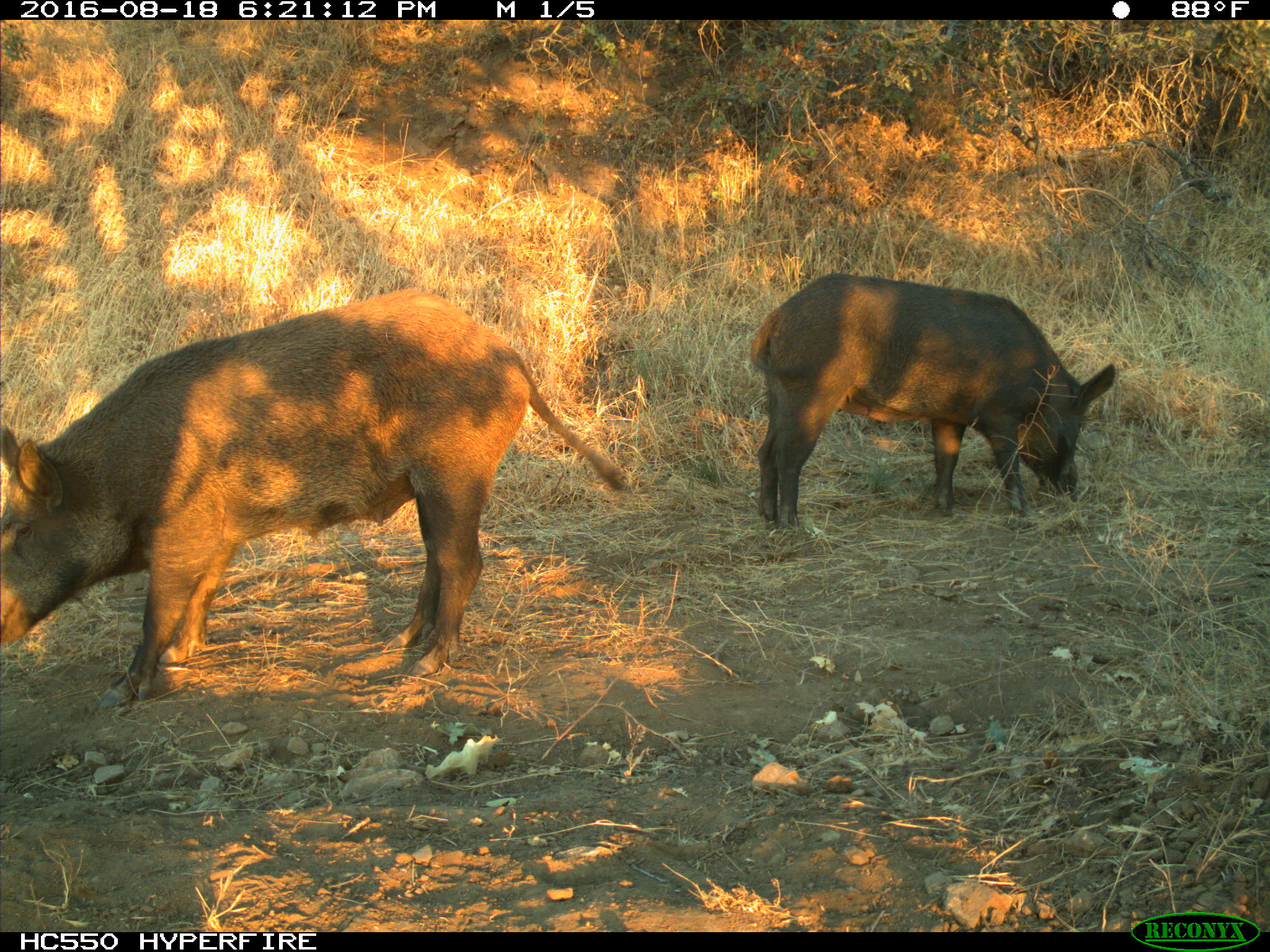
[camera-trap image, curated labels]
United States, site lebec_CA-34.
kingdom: Animalia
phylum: Chordata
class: Mammalia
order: Artiodactyla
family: Suidae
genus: Sus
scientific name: Sus scrofa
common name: wild boar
Sus scrofa (wild boar).